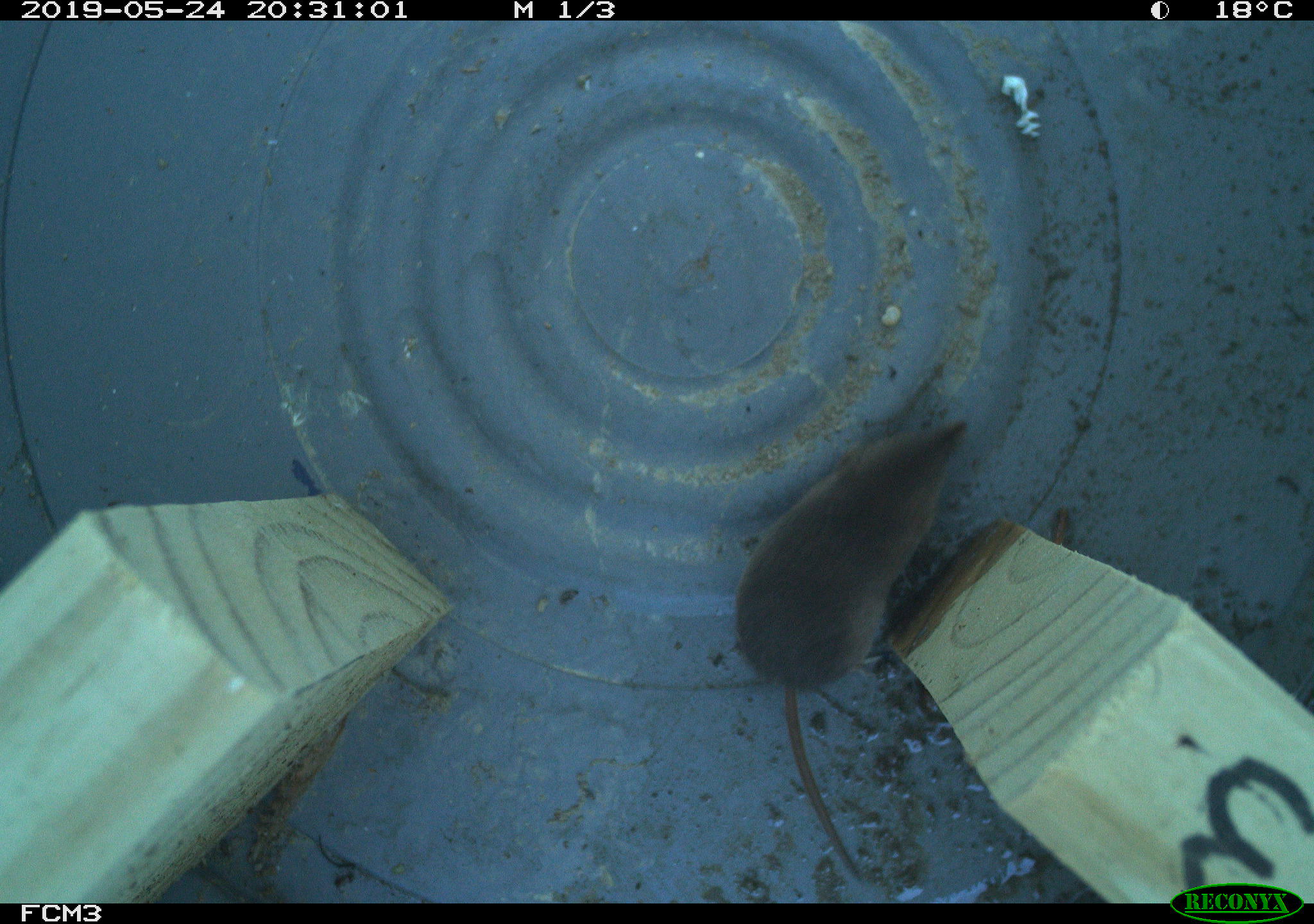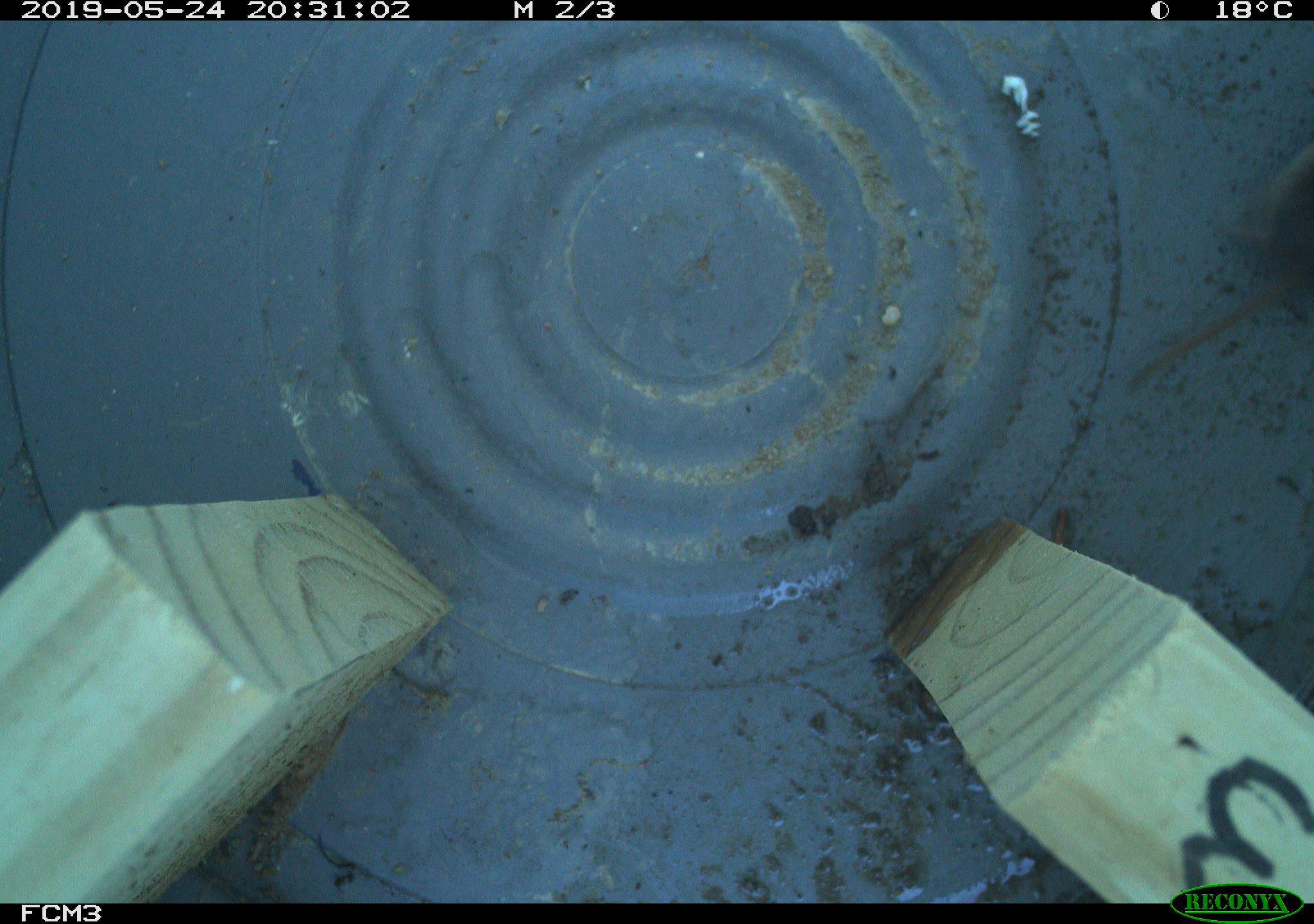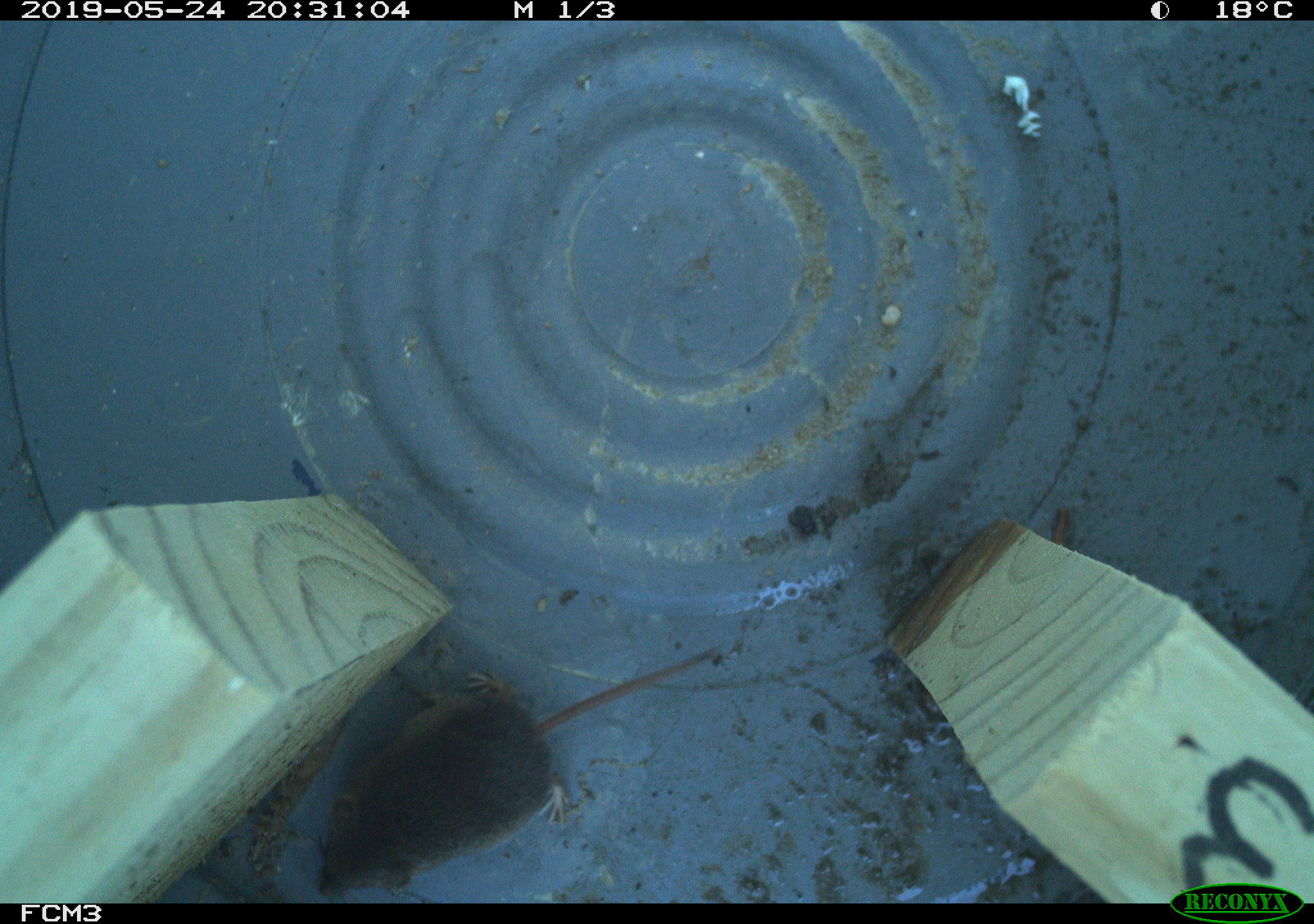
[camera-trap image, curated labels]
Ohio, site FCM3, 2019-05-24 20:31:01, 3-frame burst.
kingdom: Animalia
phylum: Chordata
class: Mammalia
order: Eulipotyphla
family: Soricidae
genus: Sorex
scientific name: Sorex cinereus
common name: masked shrew